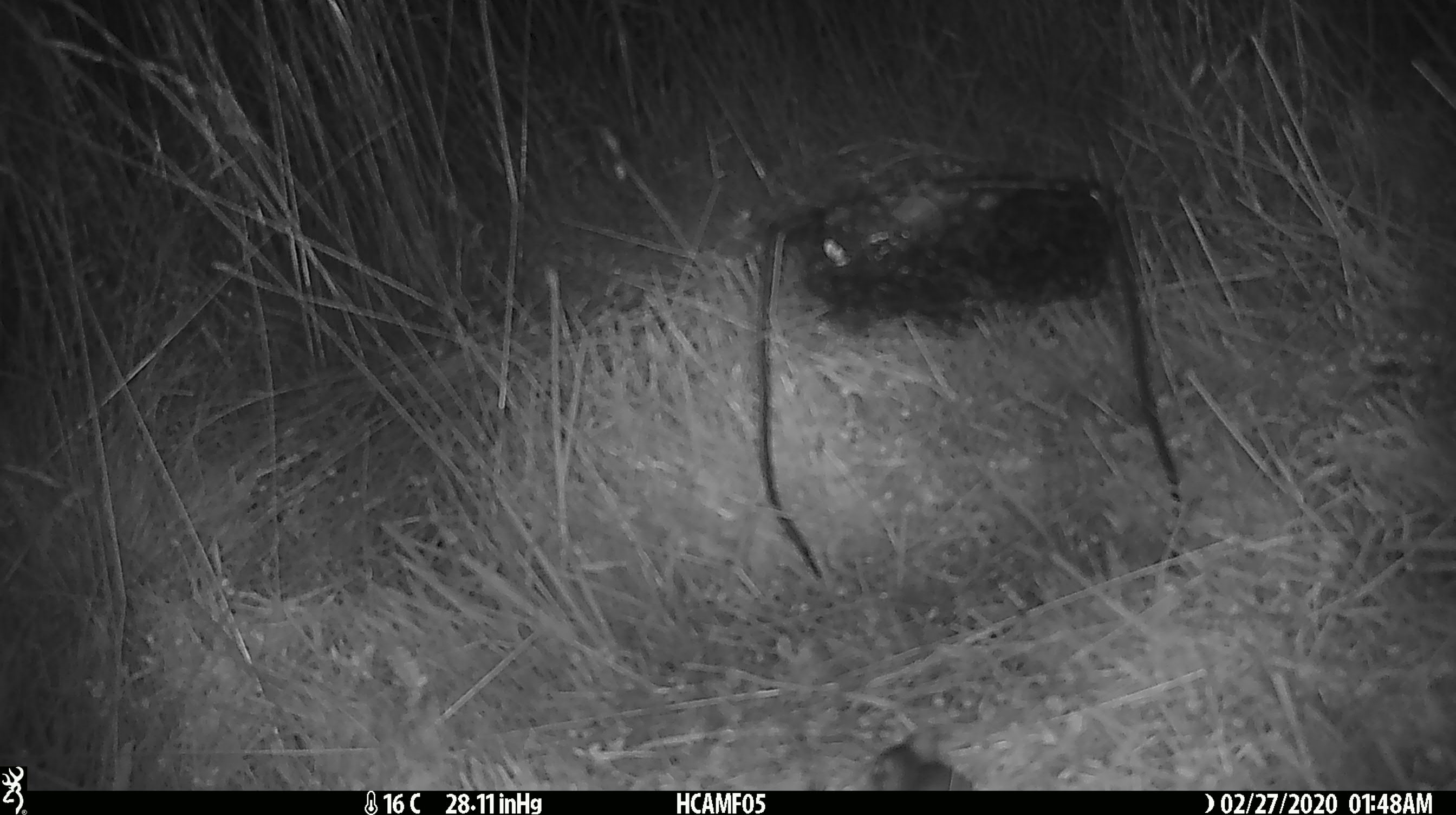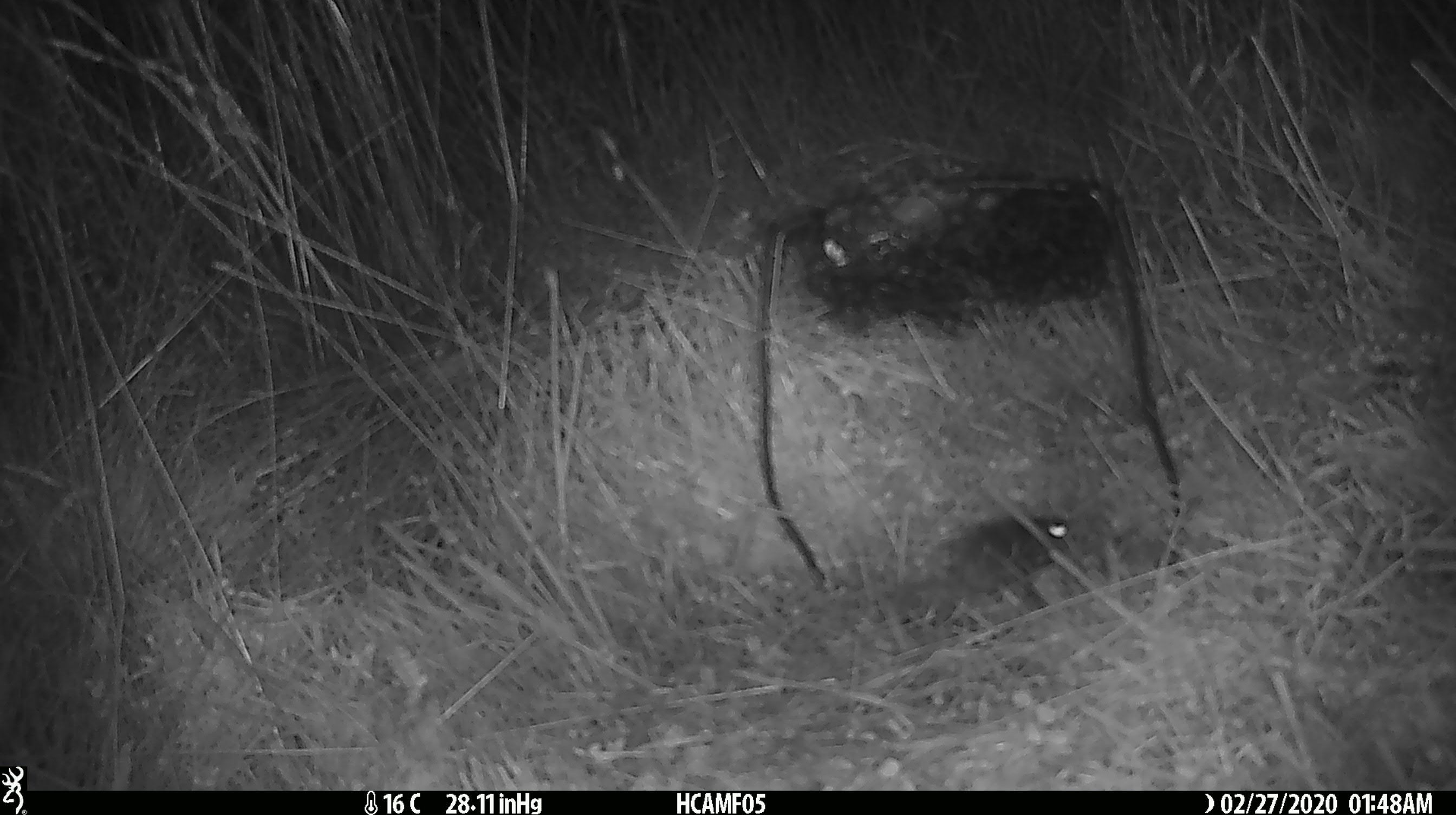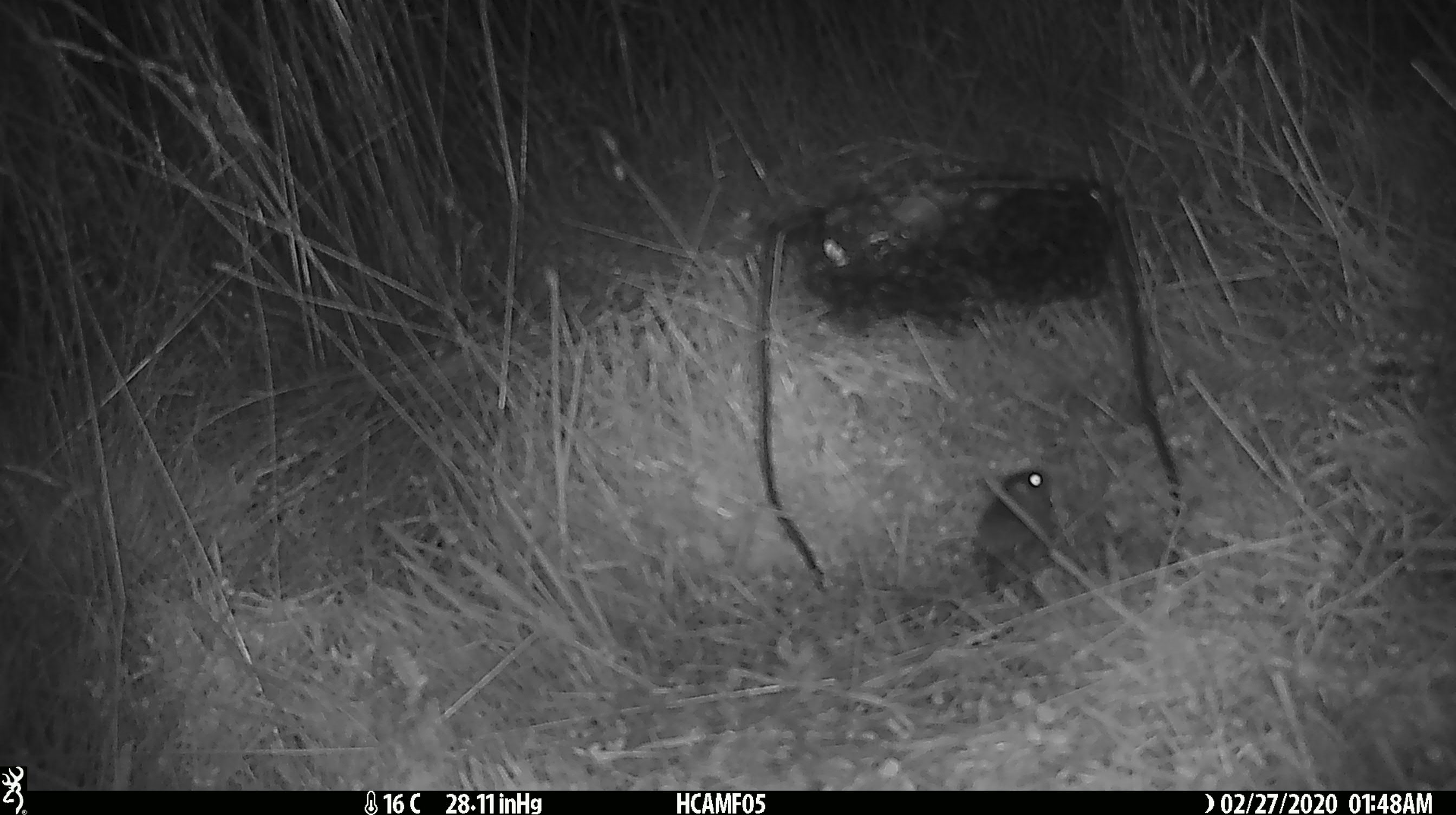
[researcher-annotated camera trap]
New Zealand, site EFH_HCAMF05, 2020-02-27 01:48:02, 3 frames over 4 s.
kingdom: Animalia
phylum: Chordata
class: Mammalia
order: Rodentia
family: Muridae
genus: Mus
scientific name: Mus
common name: mouse